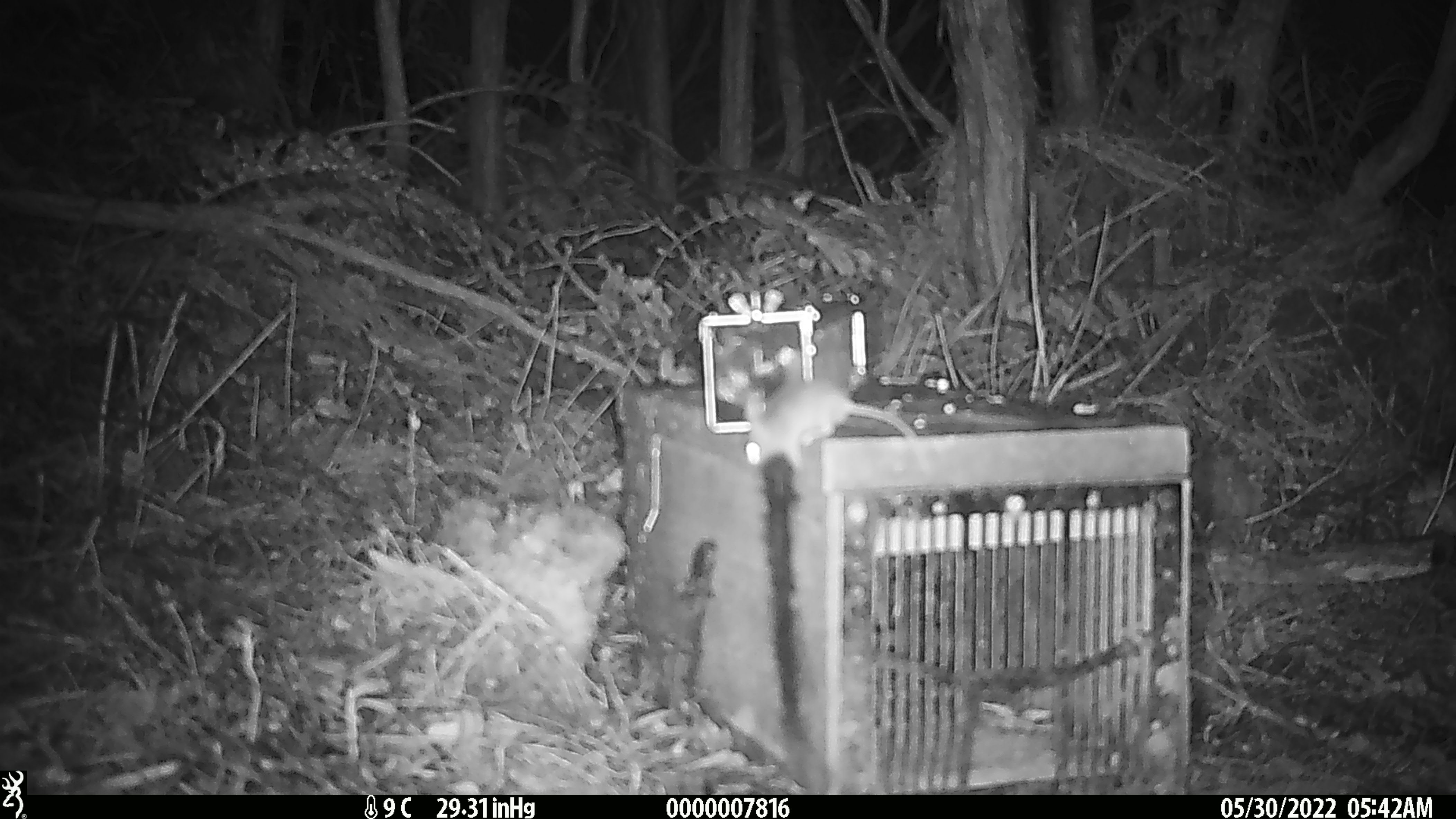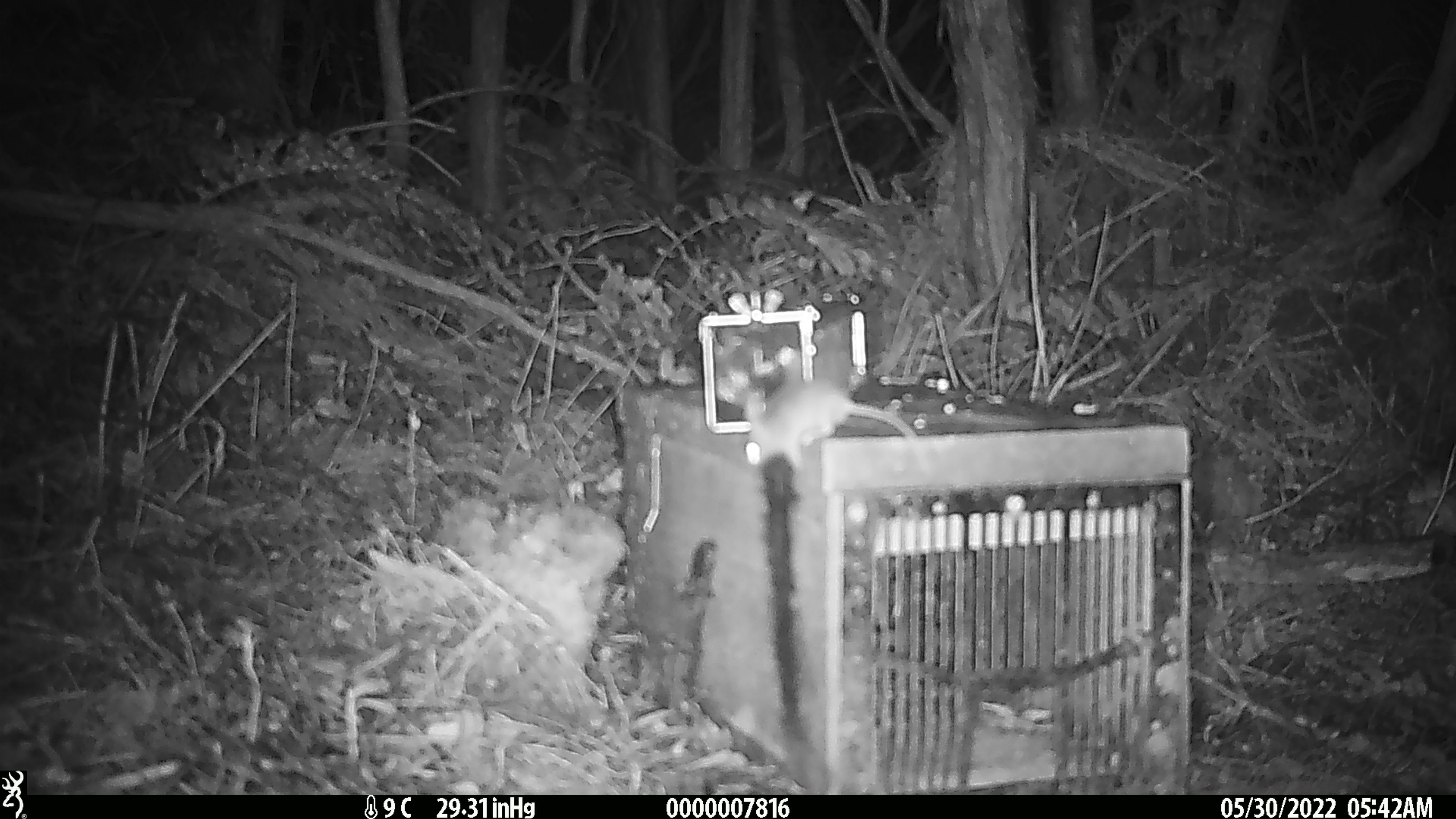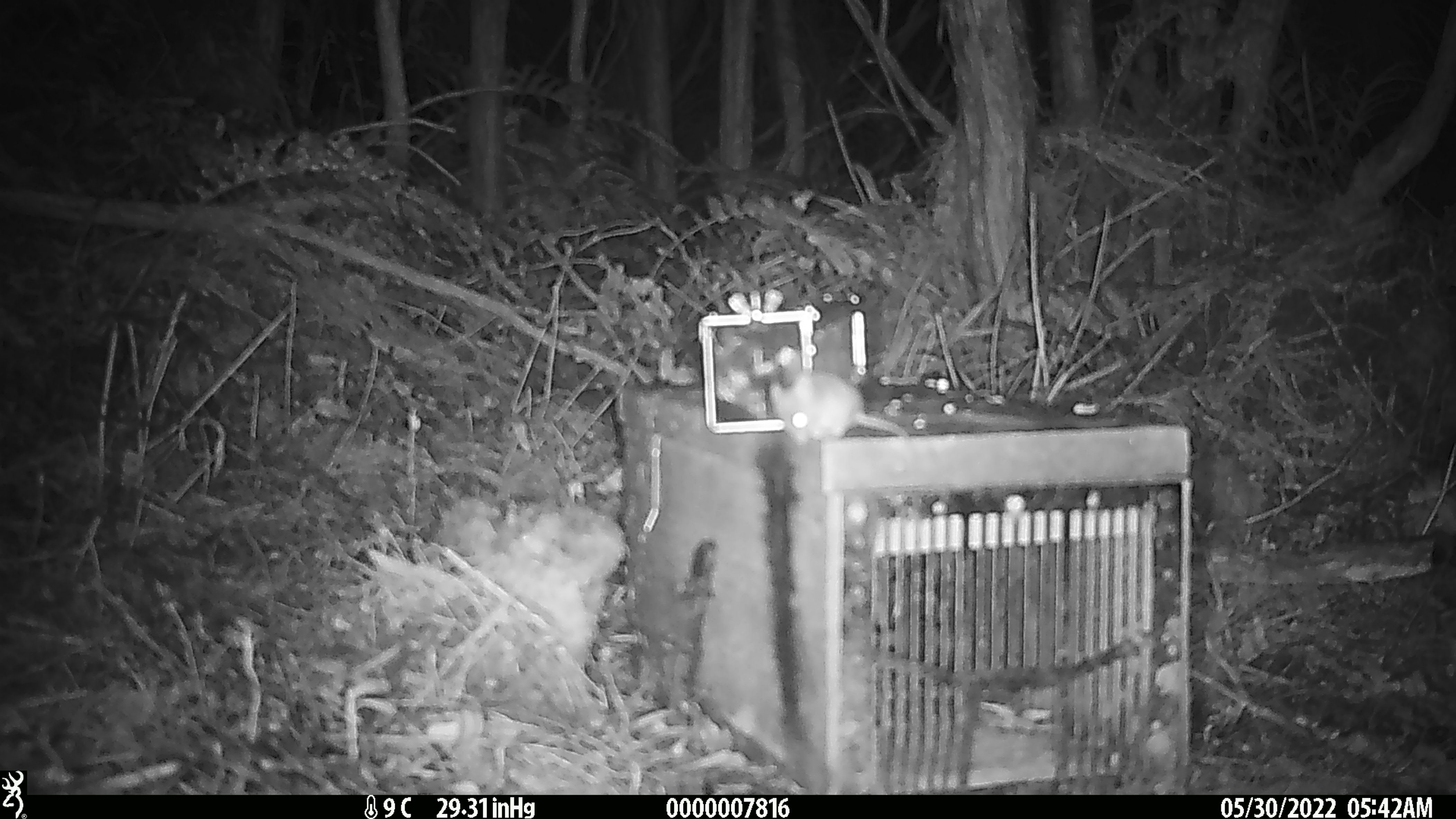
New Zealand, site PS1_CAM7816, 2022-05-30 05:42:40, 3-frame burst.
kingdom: Animalia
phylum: Chordata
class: Mammalia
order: Rodentia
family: Muridae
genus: Mus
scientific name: Mus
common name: mouse